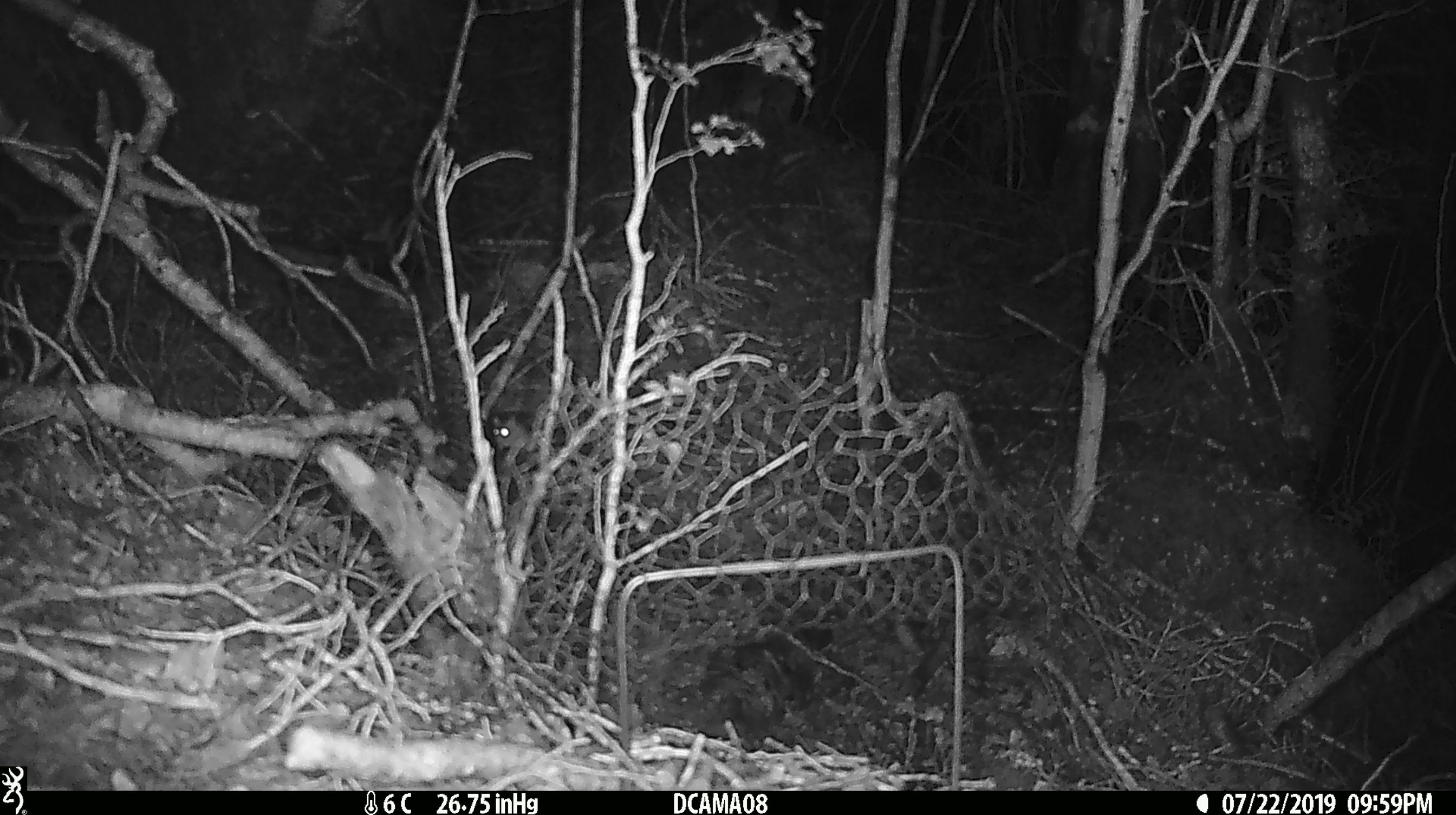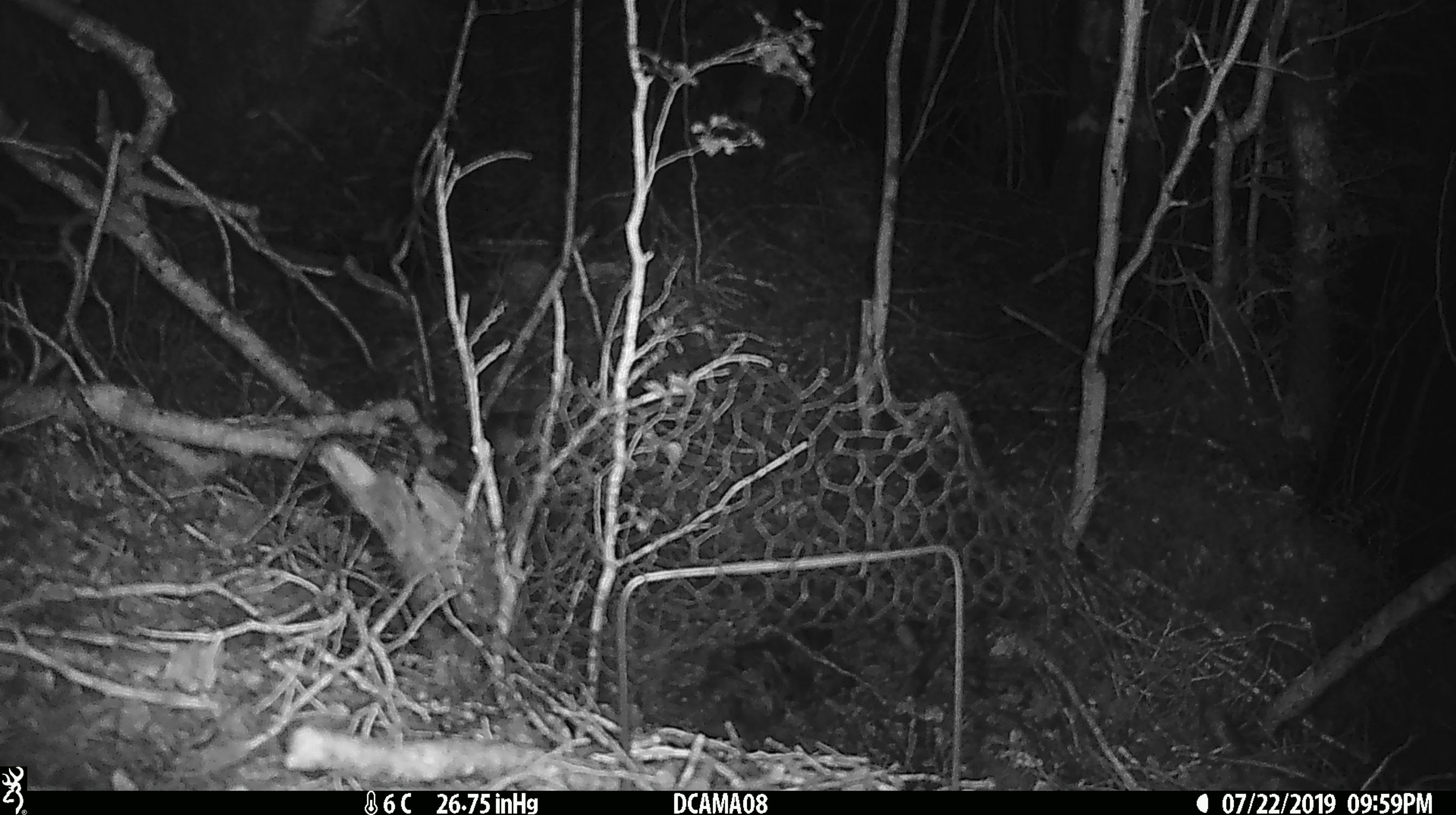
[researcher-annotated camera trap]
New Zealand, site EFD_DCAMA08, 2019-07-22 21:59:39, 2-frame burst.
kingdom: Animalia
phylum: Chordata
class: Mammalia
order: Rodentia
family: Muridae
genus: Mus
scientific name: Mus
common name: mouse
Mouse (Mus).